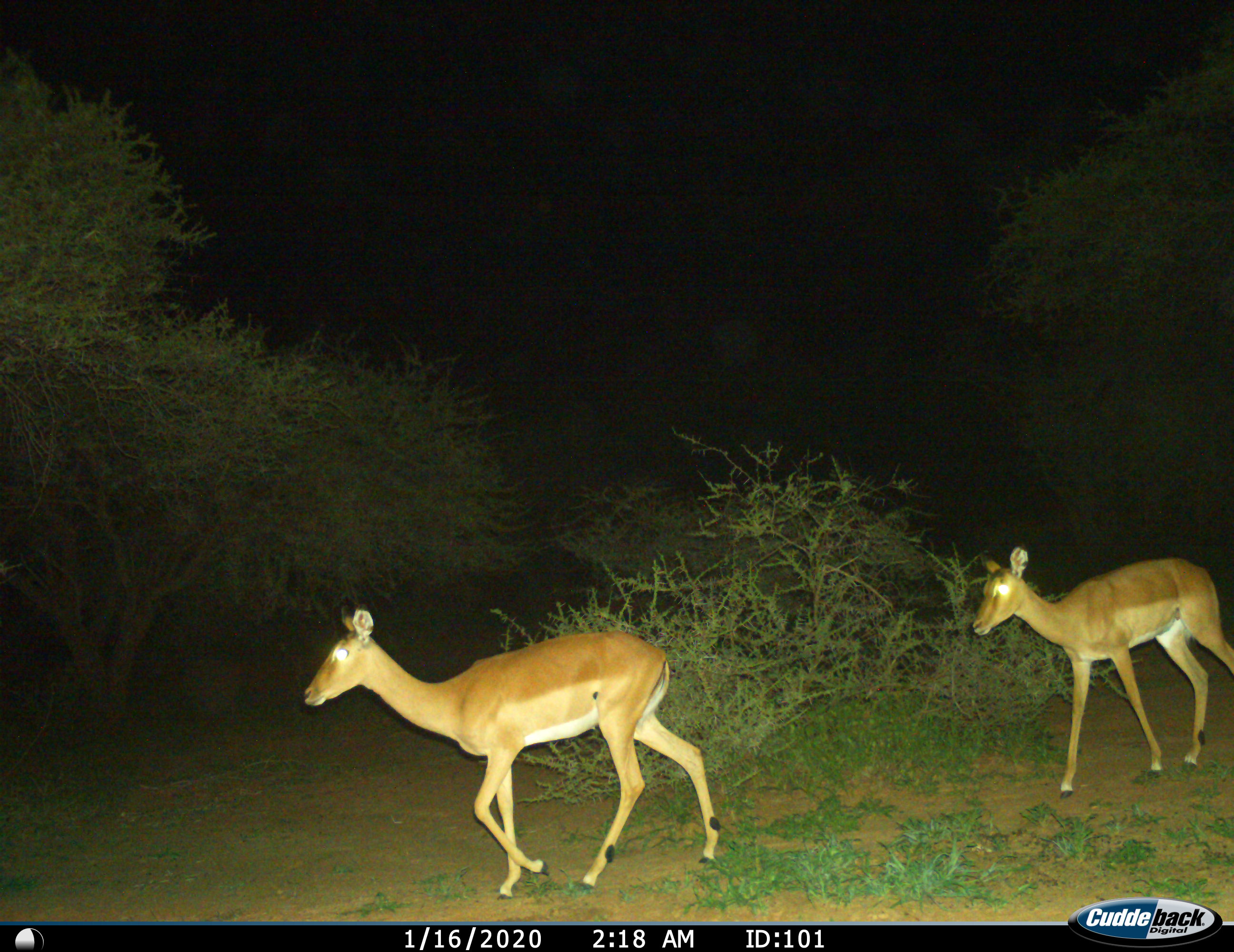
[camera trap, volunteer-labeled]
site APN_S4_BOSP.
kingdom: Animalia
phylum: Chordata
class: Mammalia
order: Artiodactyla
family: Bovidae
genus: Aepyceros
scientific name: Aepyceros melampus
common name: impala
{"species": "impala (Aepyceros melampus)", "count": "2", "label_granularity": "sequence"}